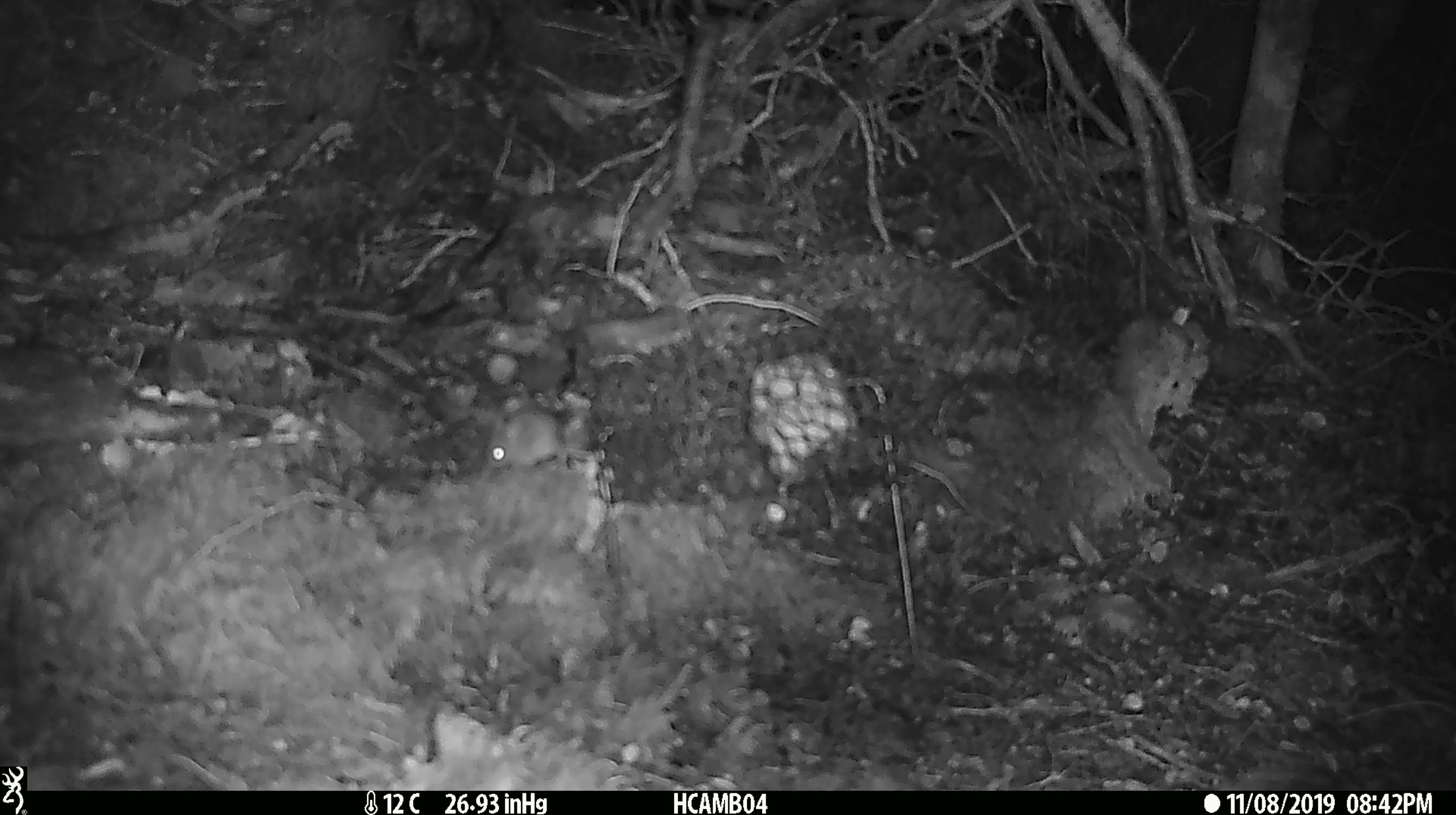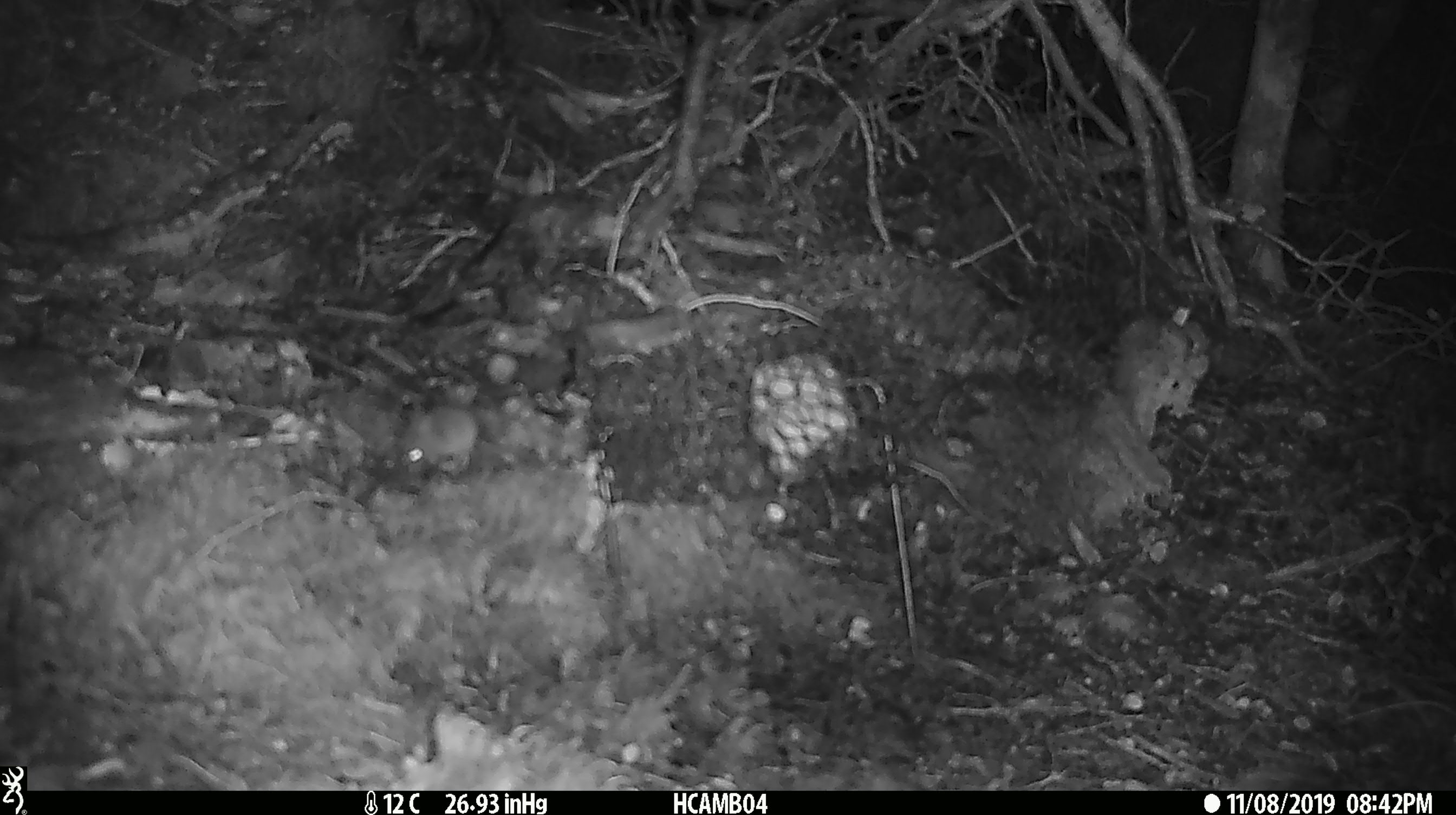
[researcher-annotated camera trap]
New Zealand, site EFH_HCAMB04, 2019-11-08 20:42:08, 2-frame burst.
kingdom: Animalia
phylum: Chordata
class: Mammalia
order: Rodentia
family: Muridae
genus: Mus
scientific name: Mus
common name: mouse